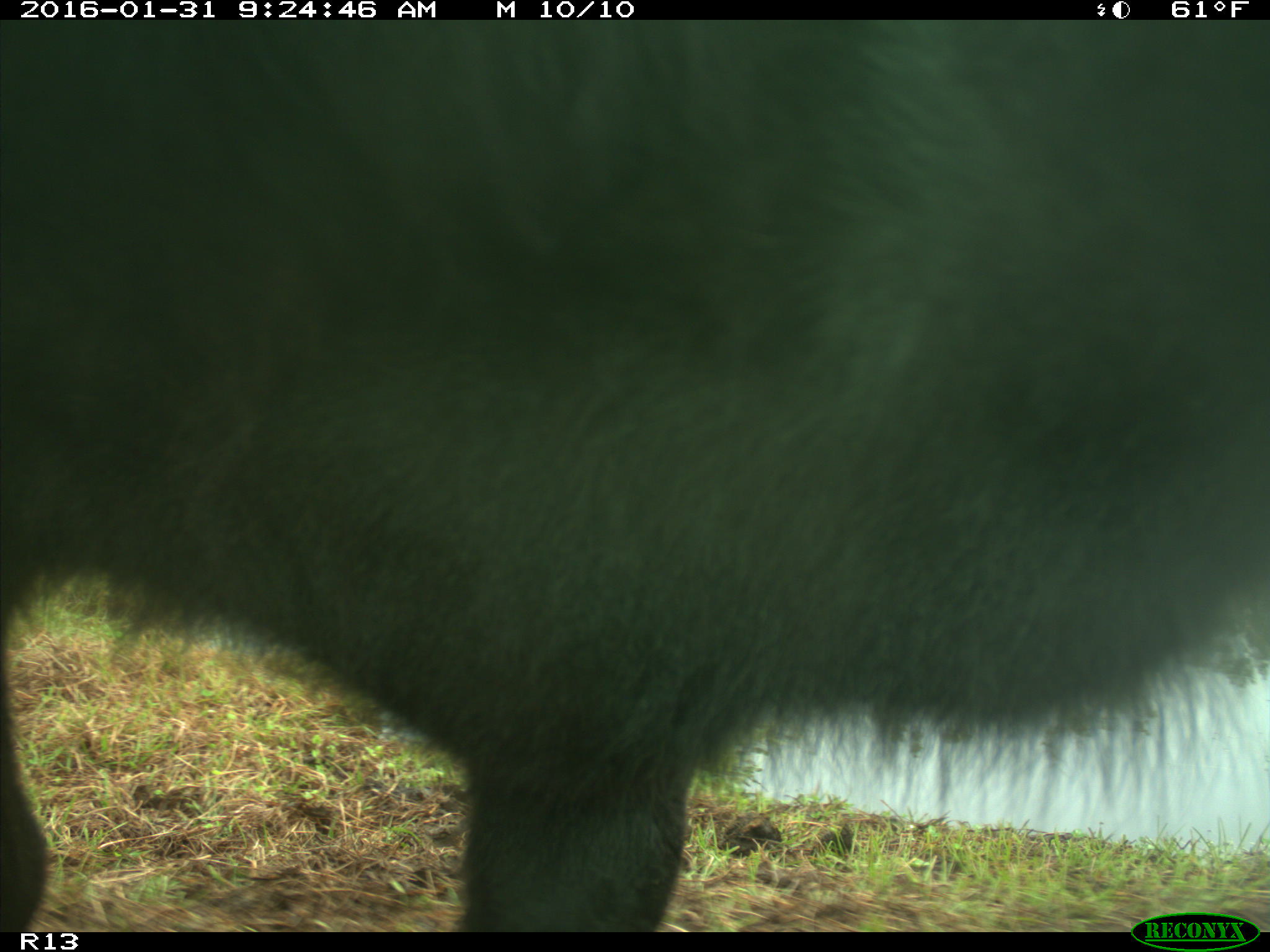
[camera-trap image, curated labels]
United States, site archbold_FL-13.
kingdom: Animalia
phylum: Chordata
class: Mammalia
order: Artiodactyla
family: Bovidae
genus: Bos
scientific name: Bos taurus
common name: domestic cow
Bos taurus (domestic cow).